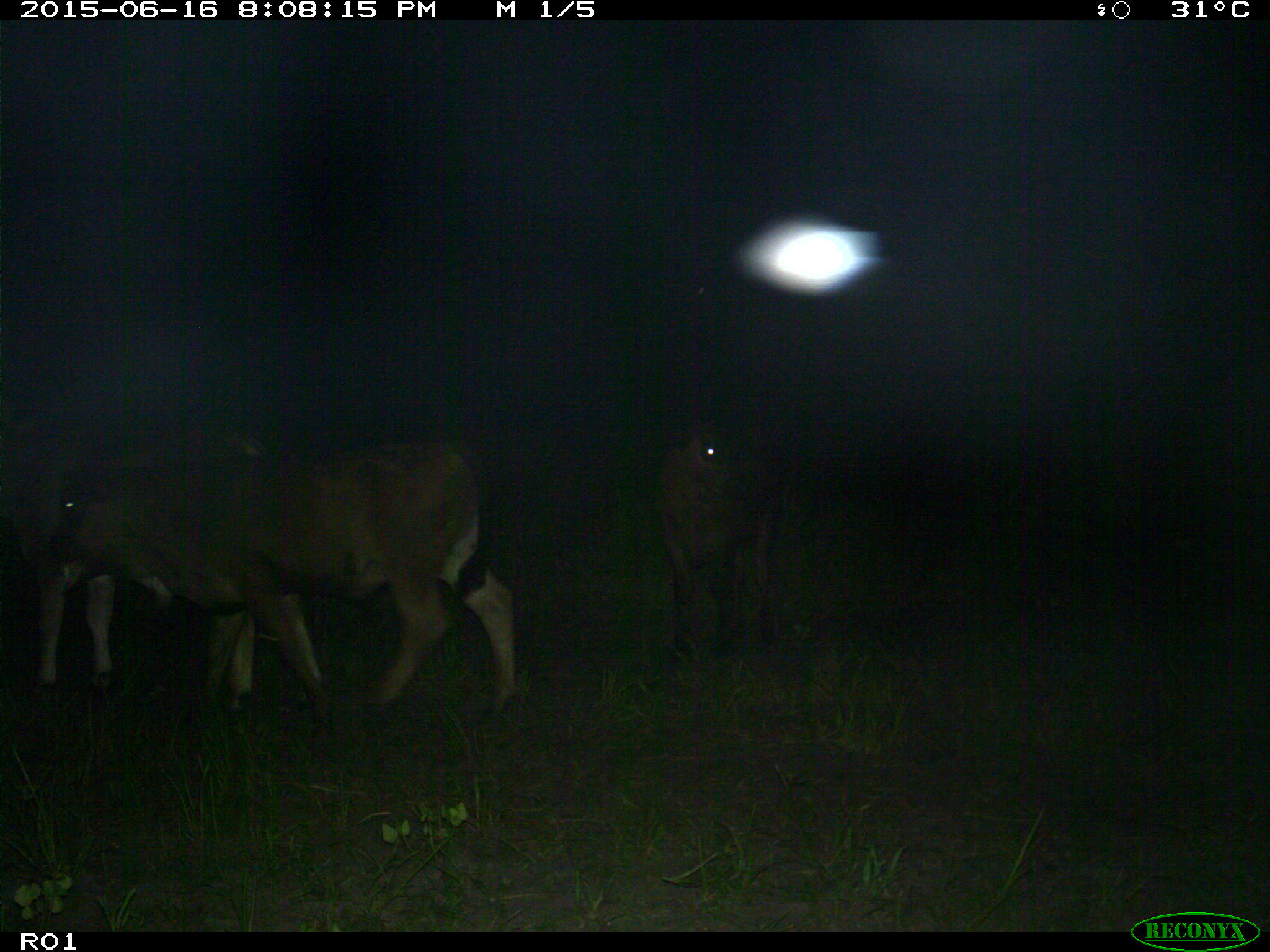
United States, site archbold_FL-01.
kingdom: Animalia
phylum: Chordata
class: Mammalia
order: Artiodactyla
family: Bovidae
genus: Bos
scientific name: Bos taurus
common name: domestic cow